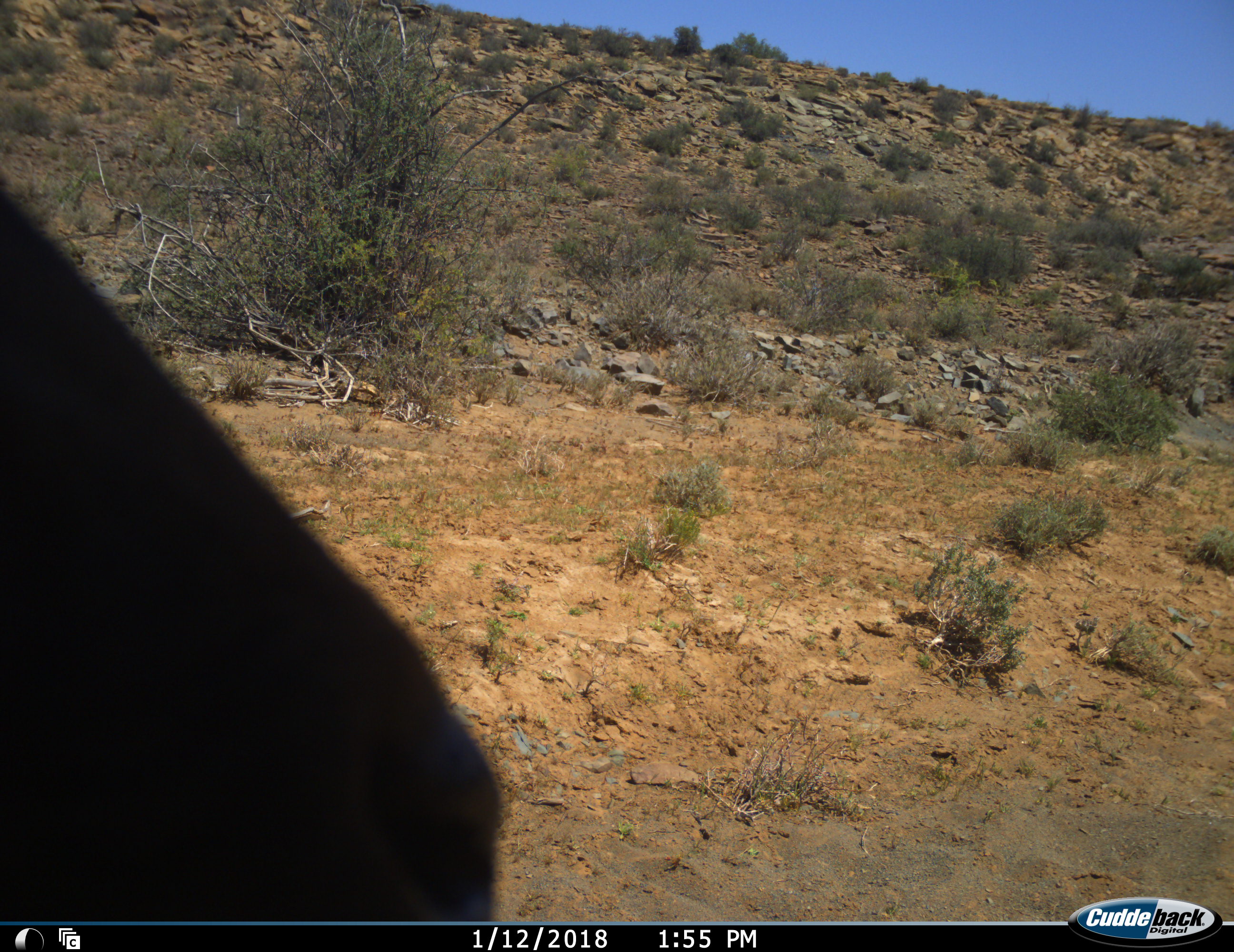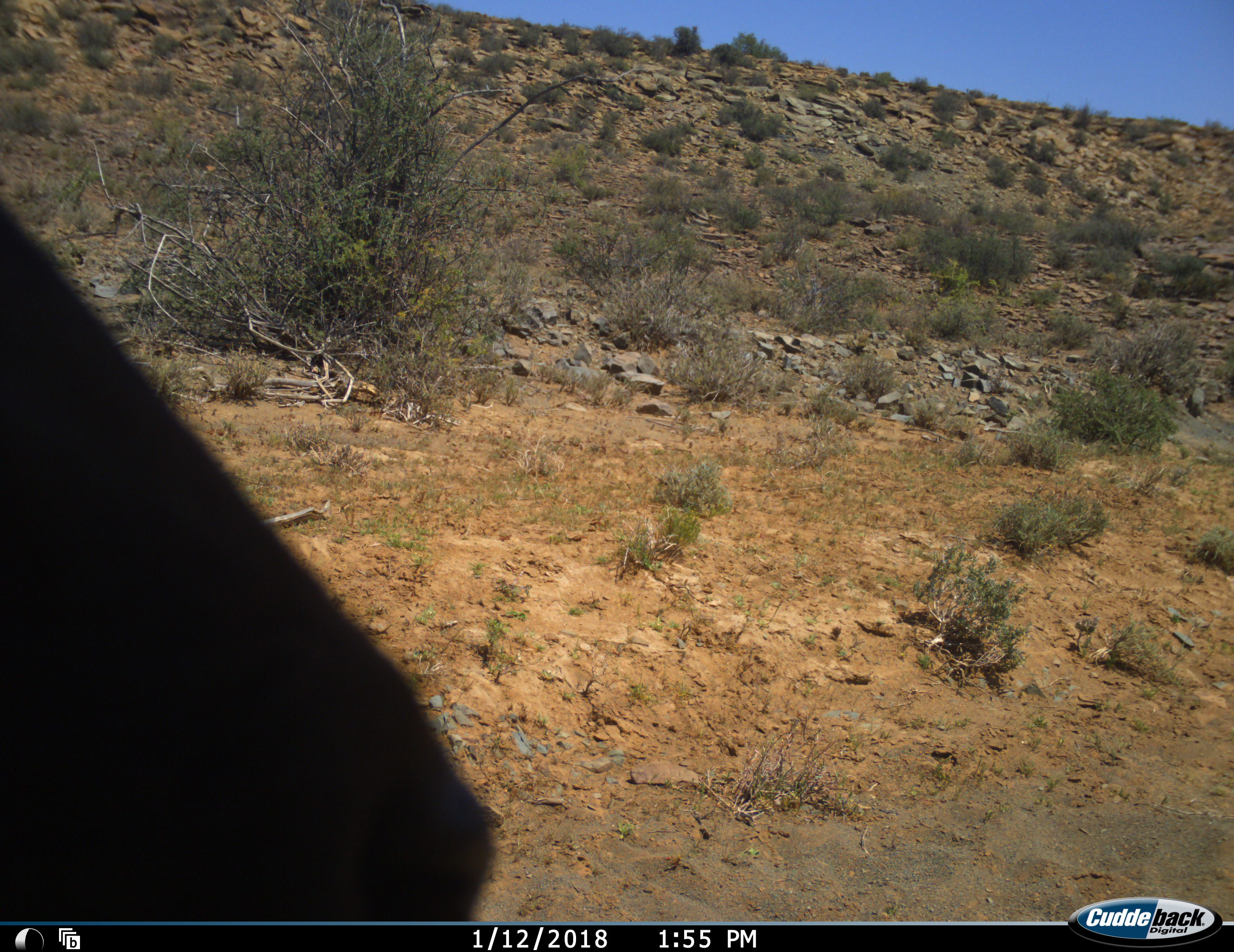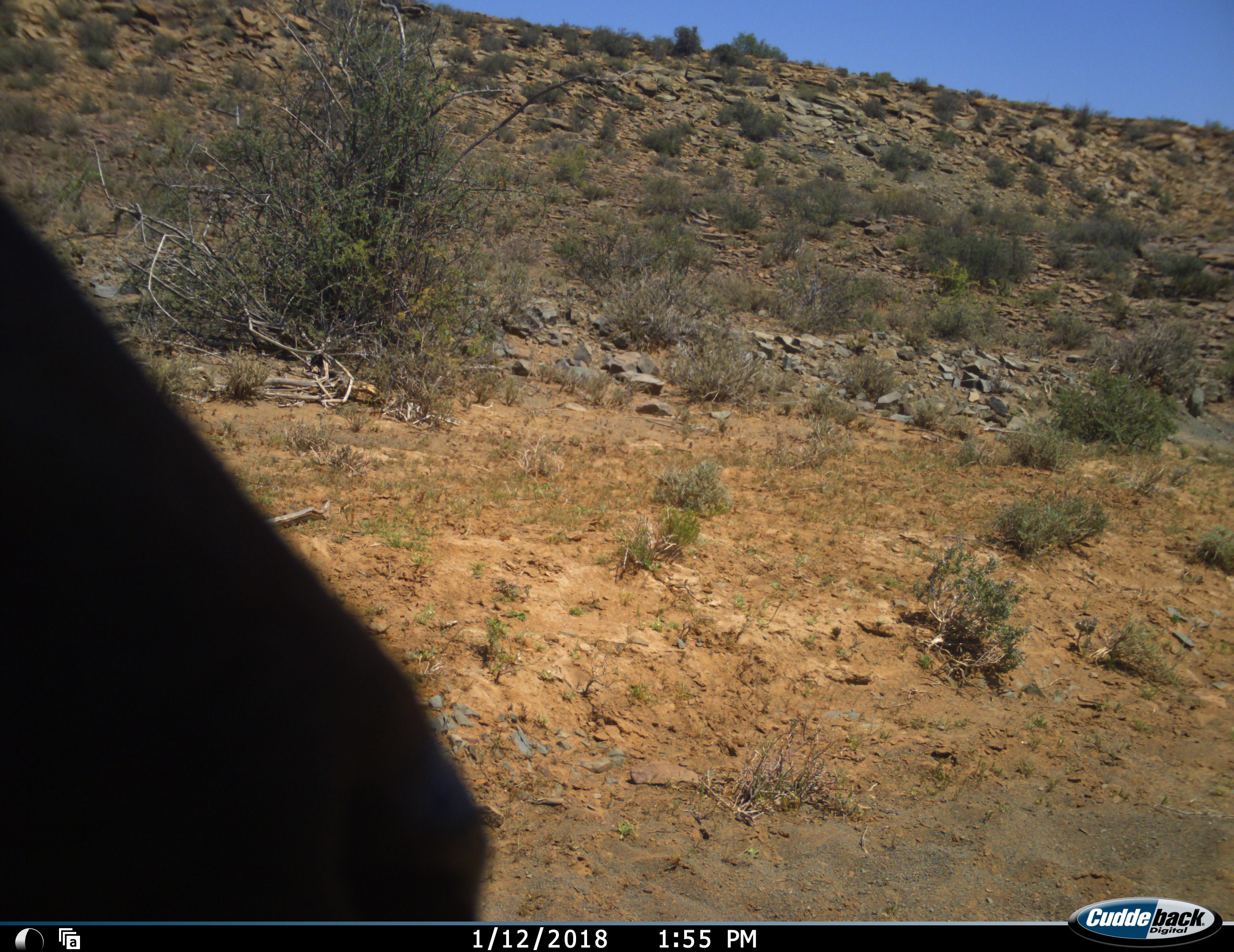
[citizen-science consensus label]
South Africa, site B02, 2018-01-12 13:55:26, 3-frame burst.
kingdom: Animalia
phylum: Chordata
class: Mammalia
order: Artiodactyla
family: Bovidae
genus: Tragelaphus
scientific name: Tragelaphus oryx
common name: eland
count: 1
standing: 100%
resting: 0%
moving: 0%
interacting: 0%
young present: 0%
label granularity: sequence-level